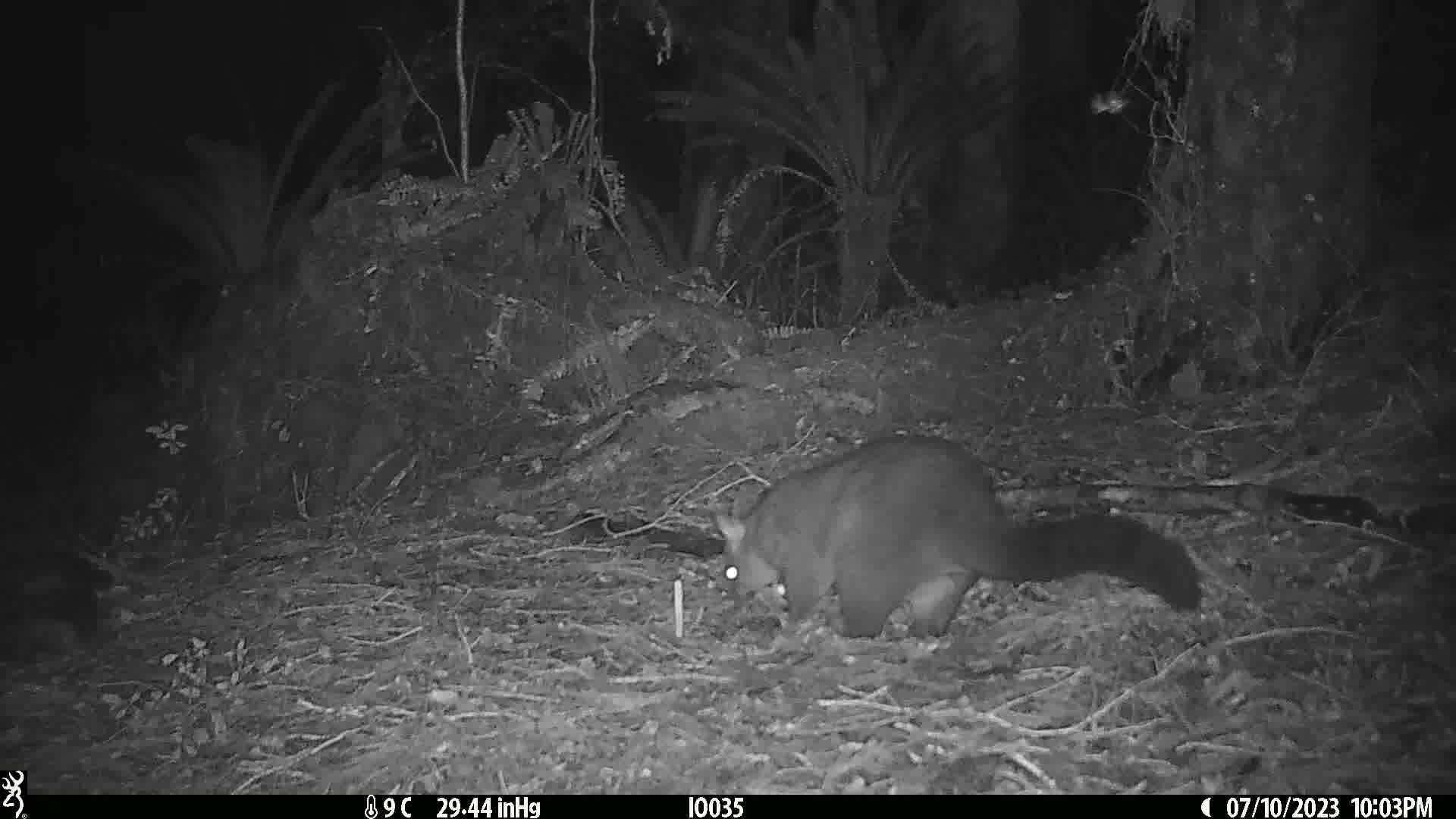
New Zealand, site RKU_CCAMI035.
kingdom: Animalia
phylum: Chordata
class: Mammalia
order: Diprotodontia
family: Phalangeridae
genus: Trichosurus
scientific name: Trichosurus vulpecula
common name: common brushtail possum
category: possum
Possum (common brushtail possum) (Trichosurus vulpecula).